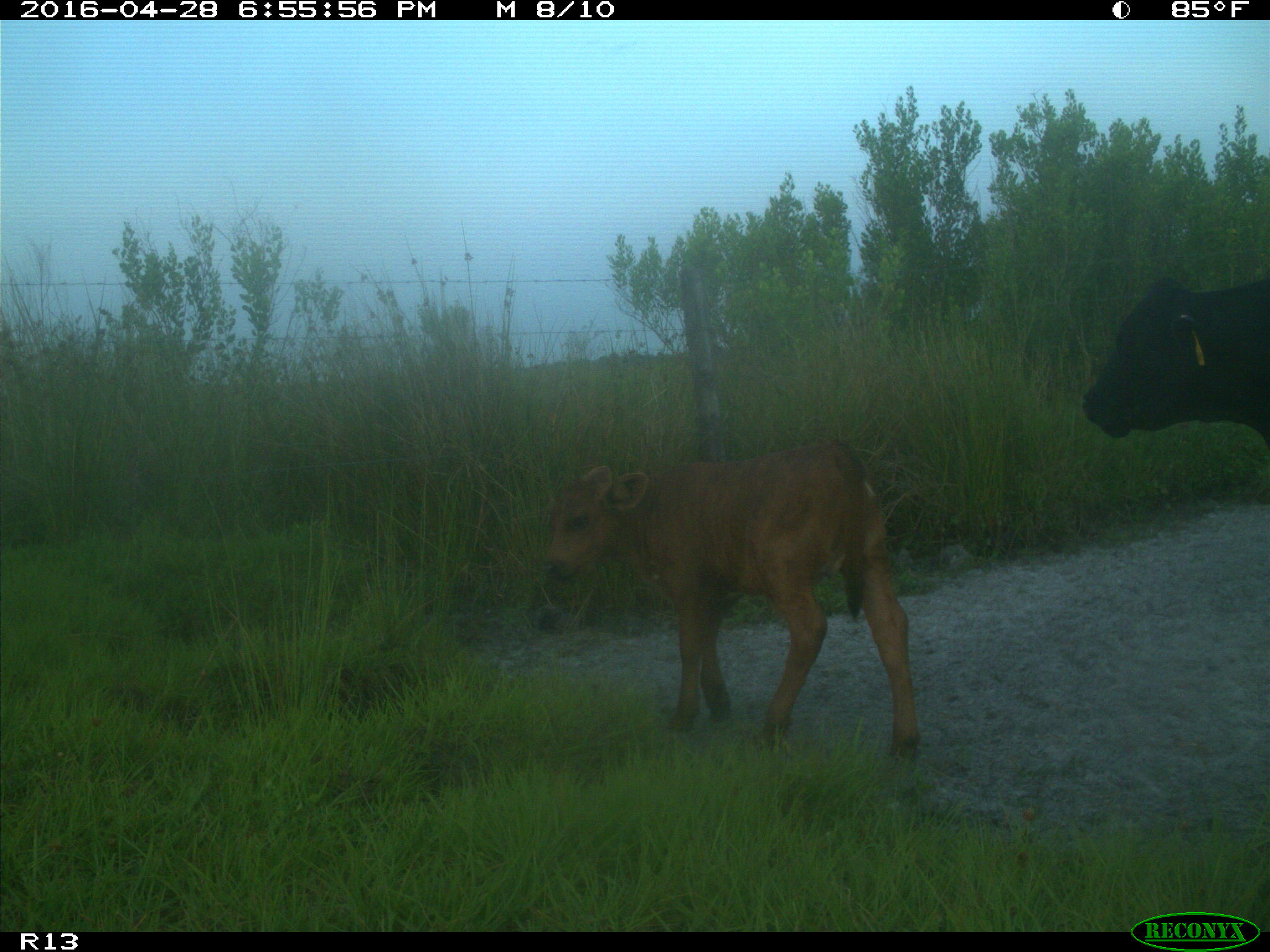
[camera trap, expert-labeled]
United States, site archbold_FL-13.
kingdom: Animalia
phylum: Chordata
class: Mammalia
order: Artiodactyla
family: Bovidae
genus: Bos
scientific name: Bos taurus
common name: domestic cow